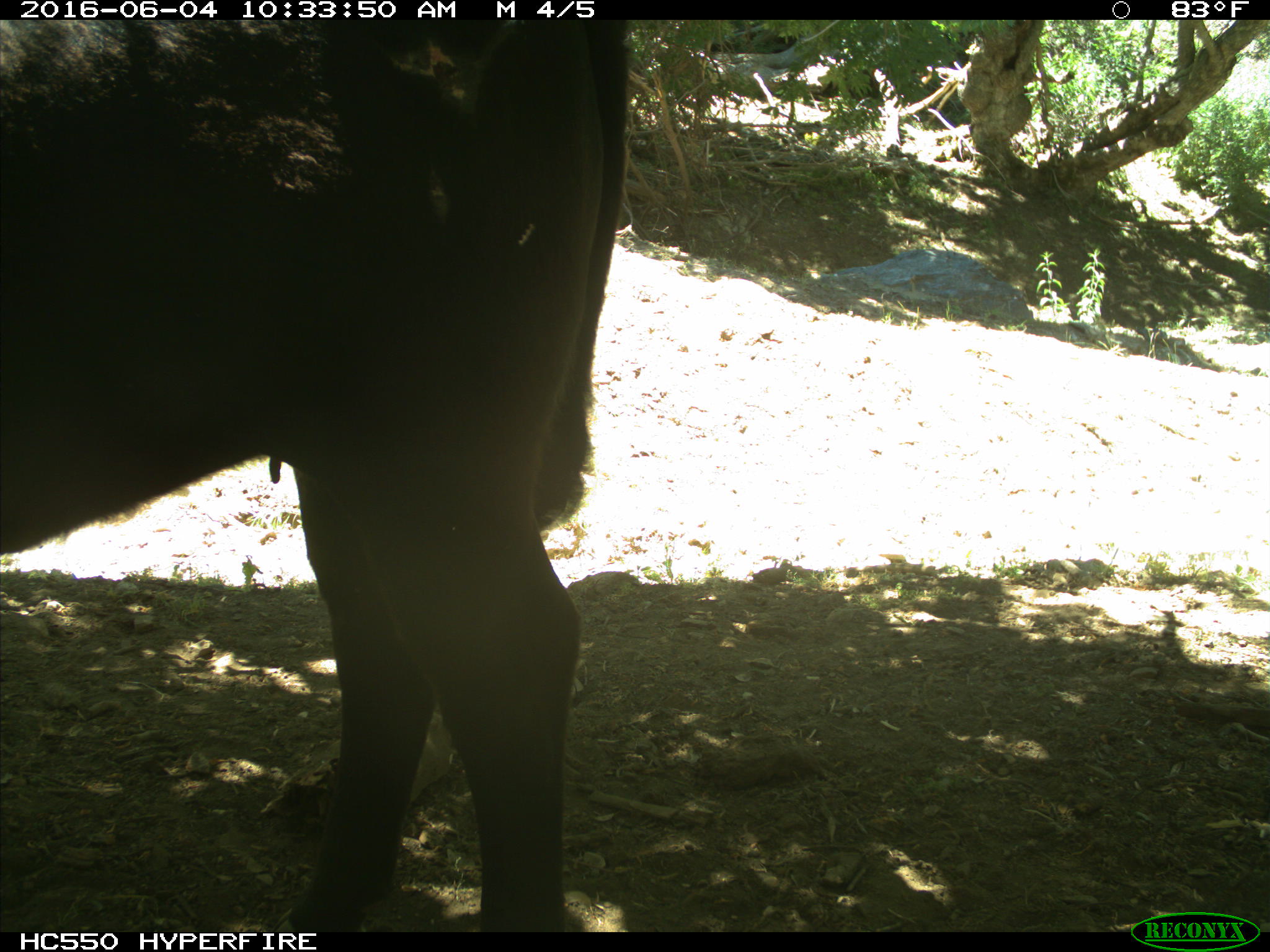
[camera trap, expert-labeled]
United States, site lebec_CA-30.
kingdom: Animalia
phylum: Chordata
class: Mammalia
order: Artiodactyla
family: Bovidae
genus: Bos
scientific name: Bos taurus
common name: domestic cow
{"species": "Bos taurus (domestic cow)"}